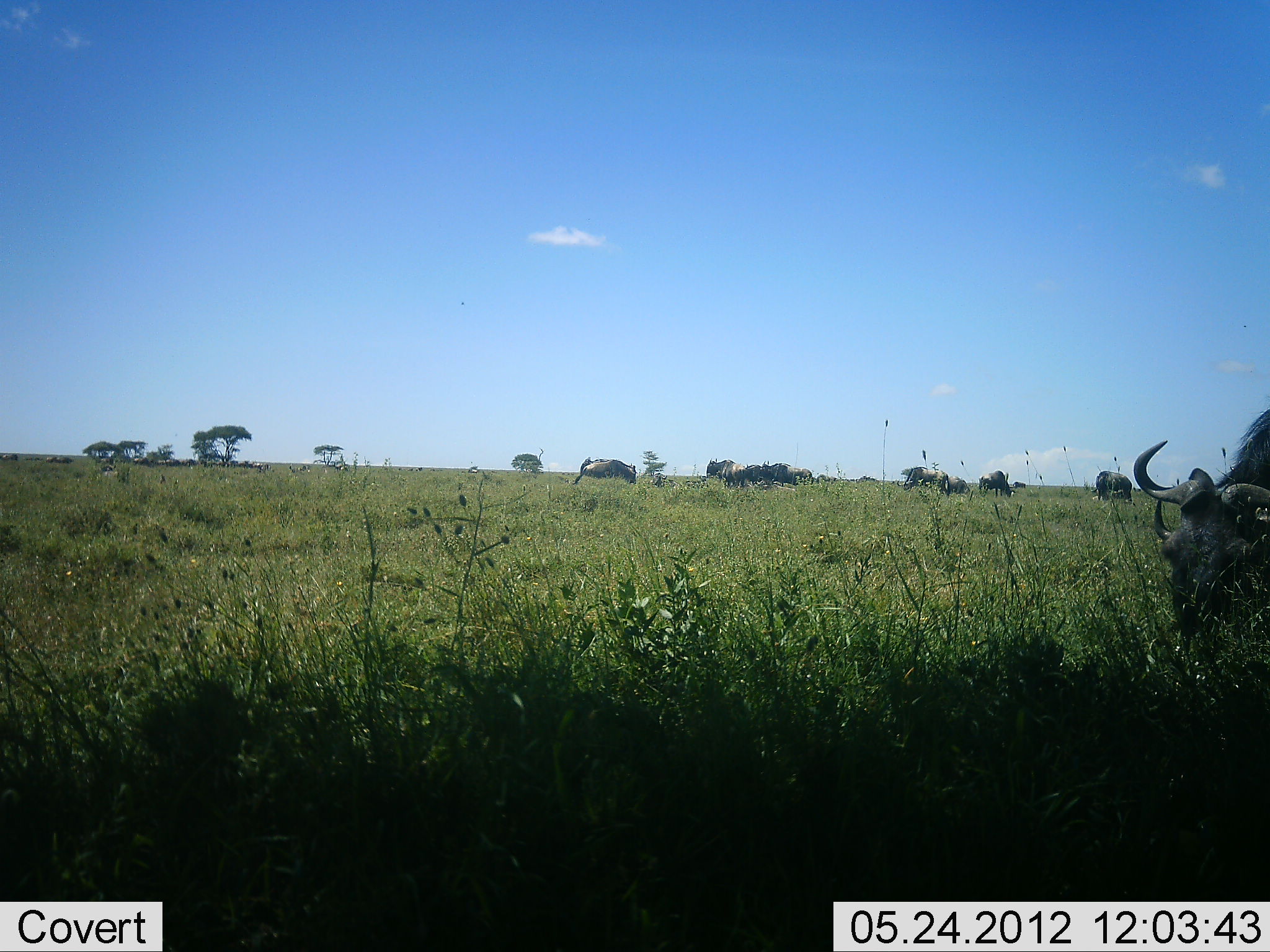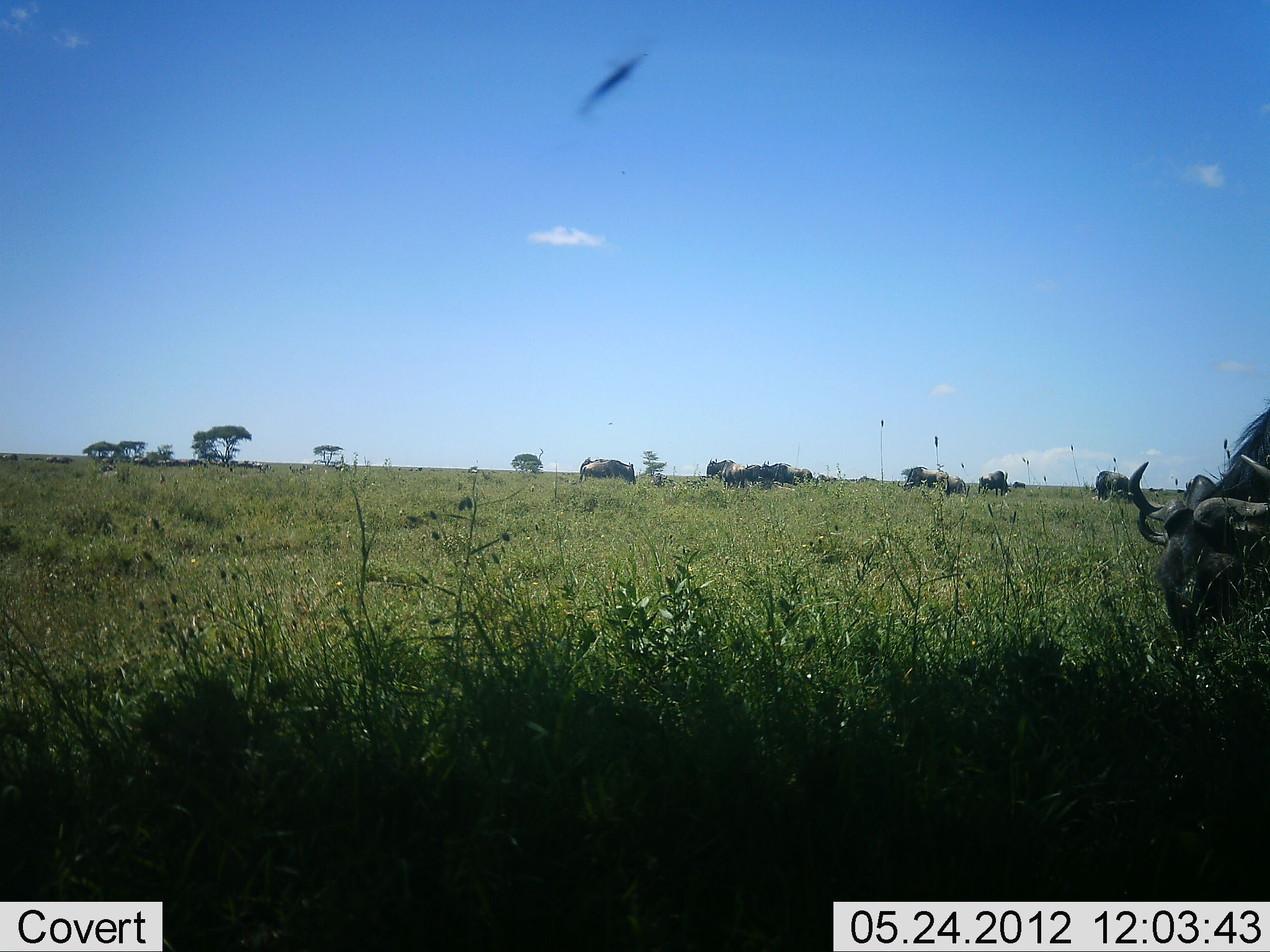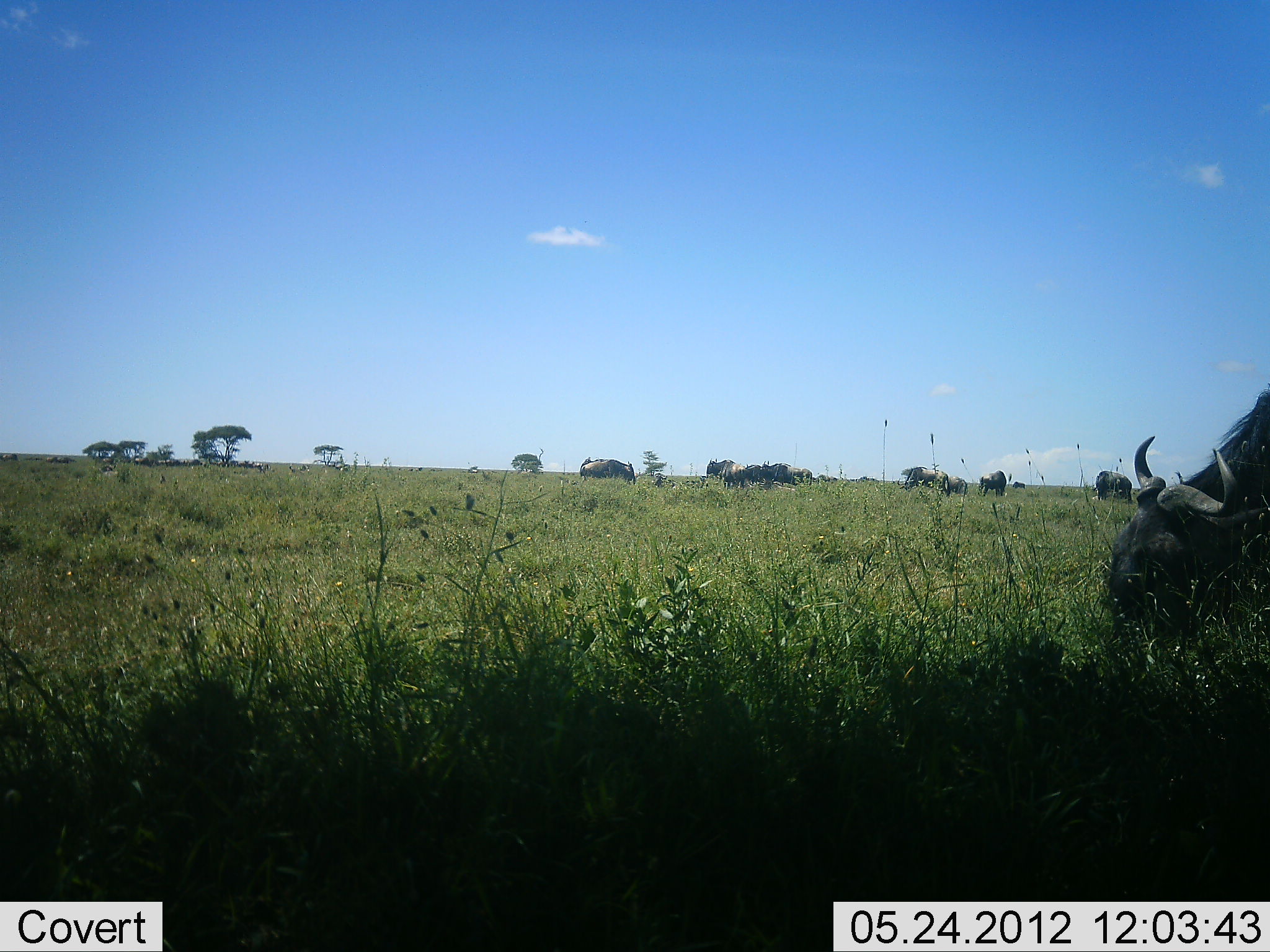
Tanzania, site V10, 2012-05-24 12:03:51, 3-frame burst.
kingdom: Animalia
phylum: Chordata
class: Mammalia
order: Artiodactyla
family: Bovidae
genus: Connochaetes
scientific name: Connochaetes taurinus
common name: blue wildebeest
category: wildebeest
Wildebeest (blue wildebeest) (Connochaetes taurinus), count 10. Behavior (volunteer vote fractions): standing 20%, resting 0%, moving 0%, interacting 0%. Young present (vote fraction): 0%. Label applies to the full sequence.